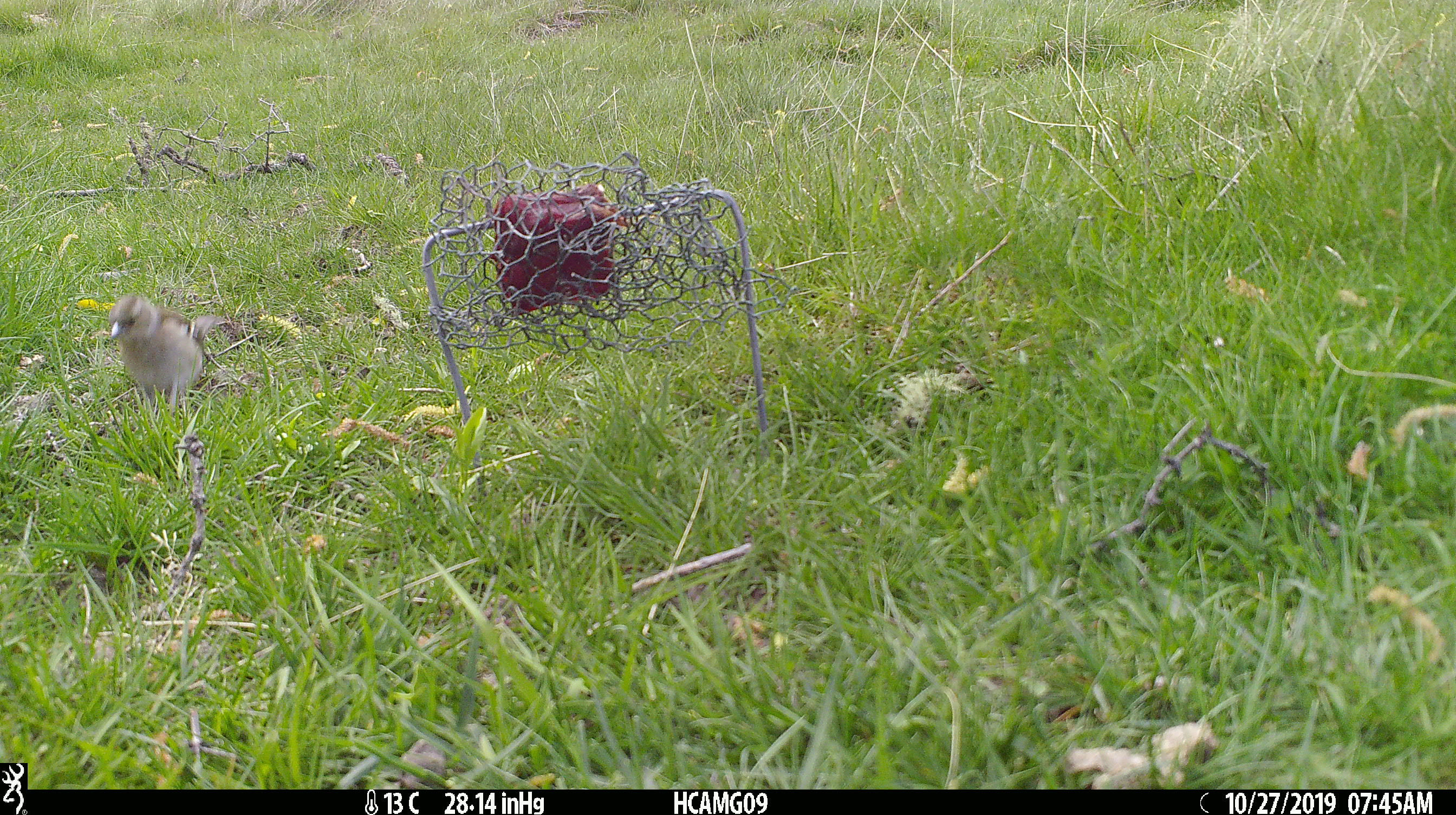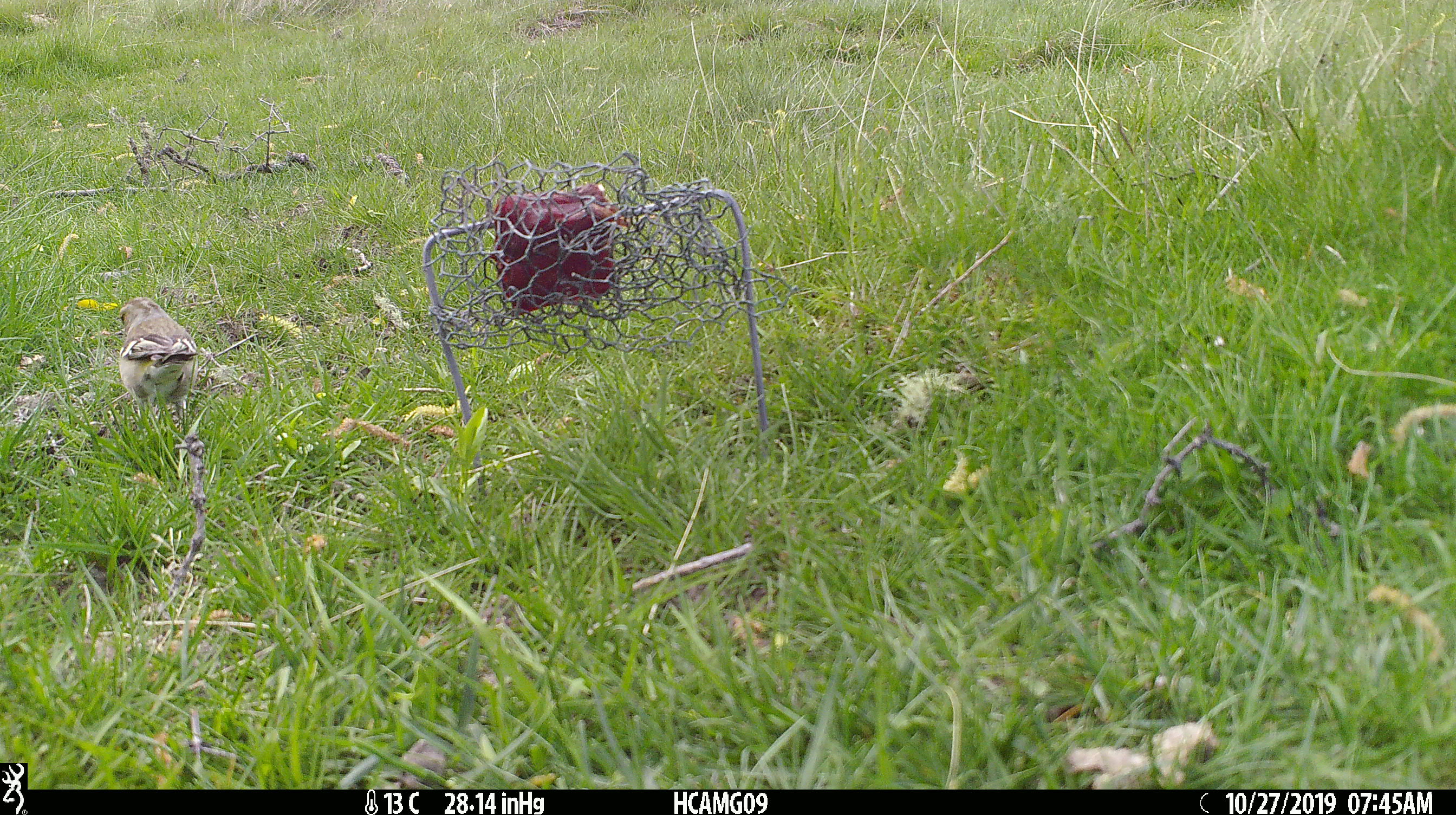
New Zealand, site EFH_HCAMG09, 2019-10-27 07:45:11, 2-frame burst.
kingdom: Animalia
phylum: Chordata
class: Aves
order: Passeriformes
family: Fringillidae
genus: Fringilla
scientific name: Fringilla coelebs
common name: common chaffinch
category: chaffinch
Chaffinch (common chaffinch) (Fringilla coelebs).